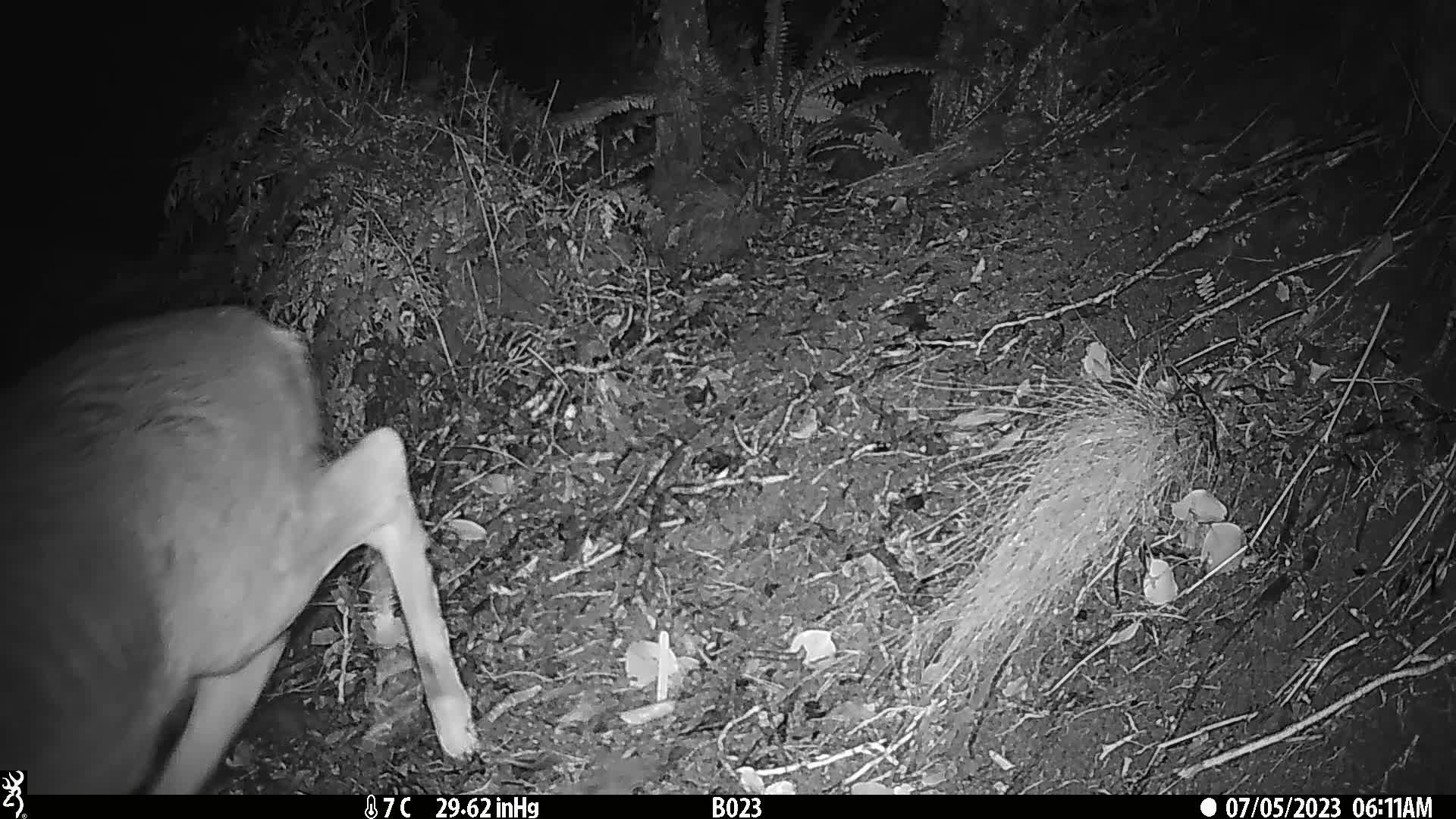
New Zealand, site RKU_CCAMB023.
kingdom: Animalia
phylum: Chordata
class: Mammalia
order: Artiodactyla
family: Cervidae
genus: Odocoileus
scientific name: Odocoileus virginianus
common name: white-tailed deer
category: white tailed deer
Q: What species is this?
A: White tailed deer (white-tailed deer) (Odocoileus virginianus).